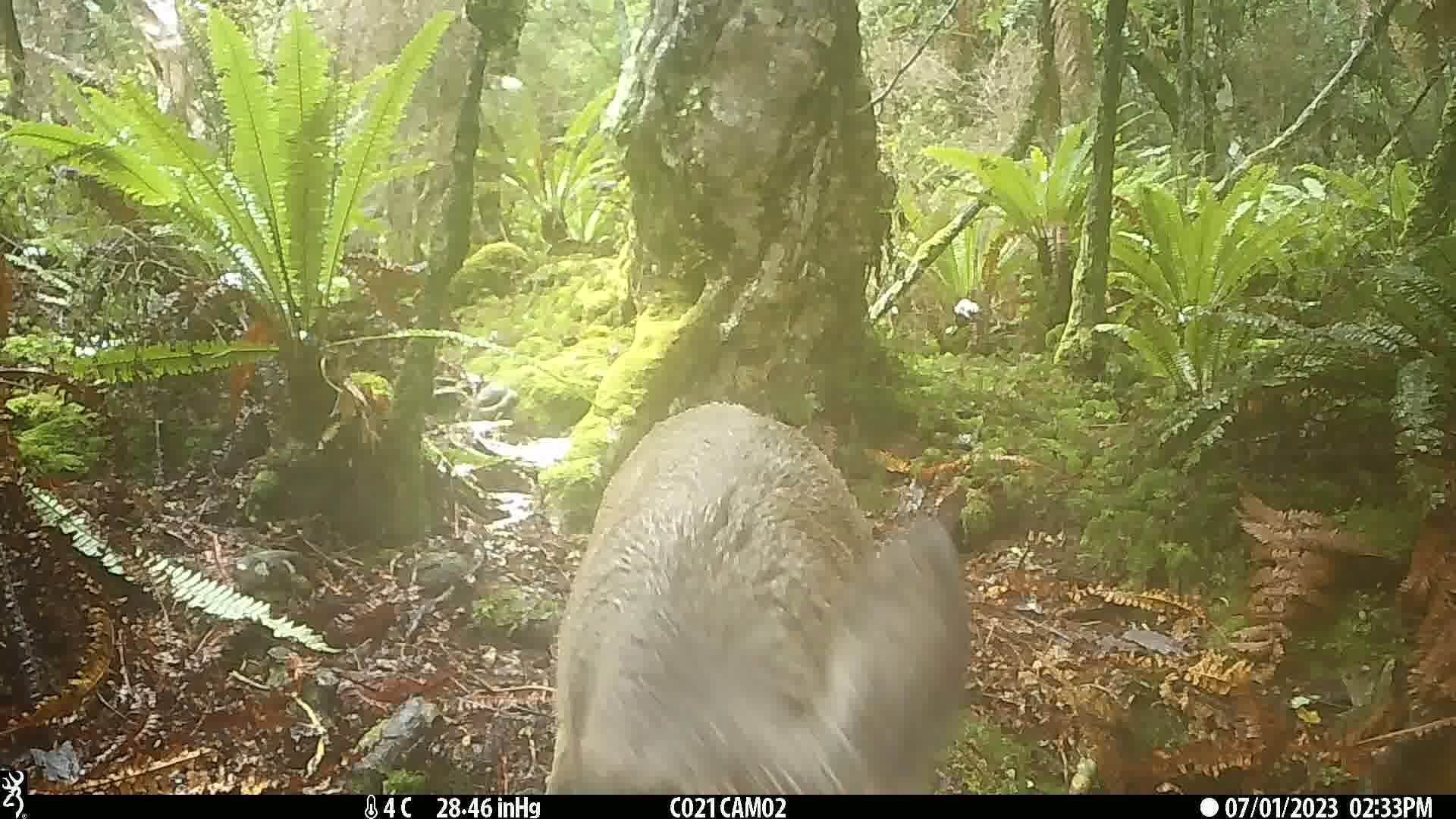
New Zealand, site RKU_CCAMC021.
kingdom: Animalia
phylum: Chordata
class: Mammalia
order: Artiodactyla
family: Cervidae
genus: Odocoileus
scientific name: Odocoileus virginianus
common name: white-tailed deer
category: white tailed deer